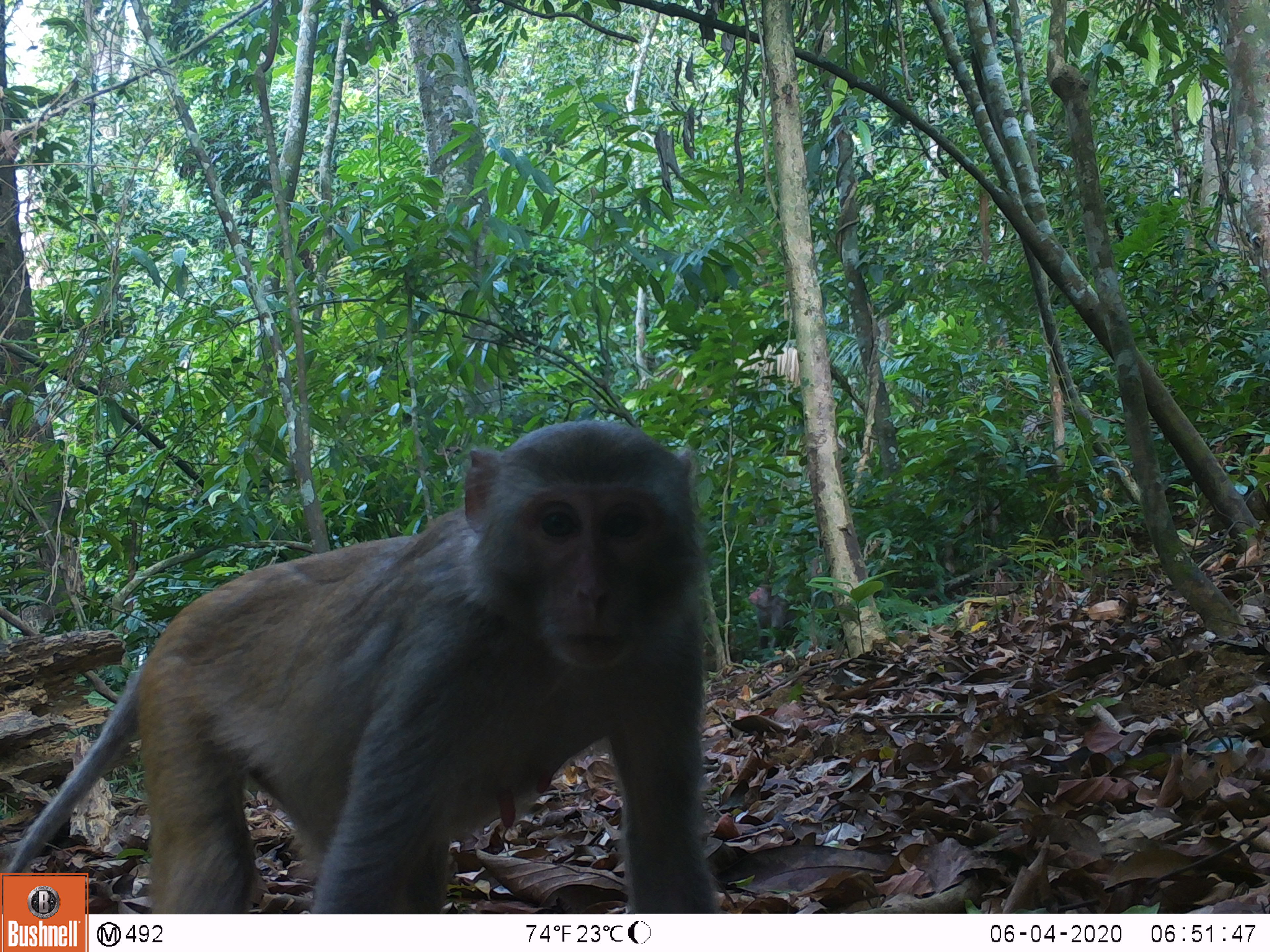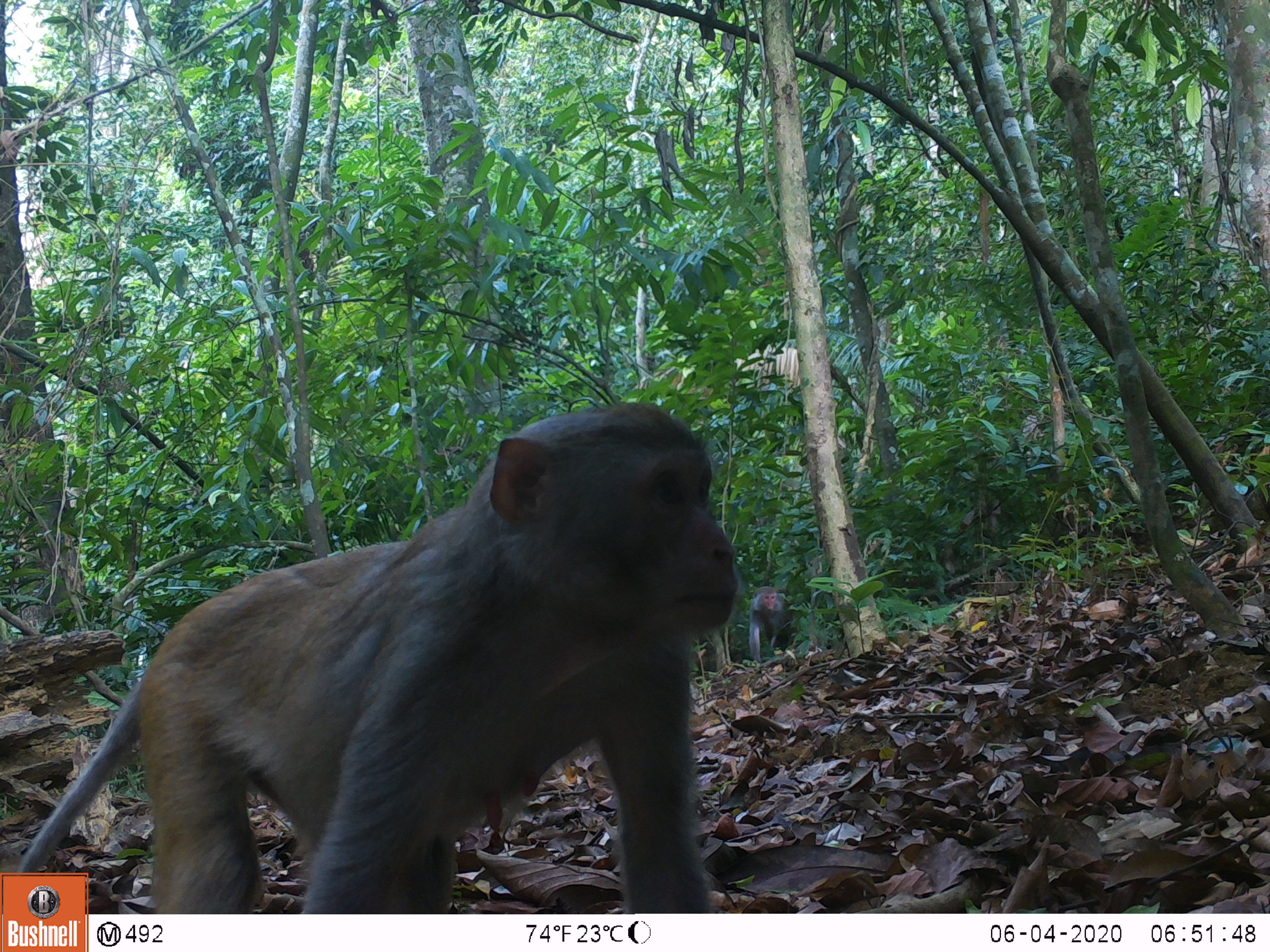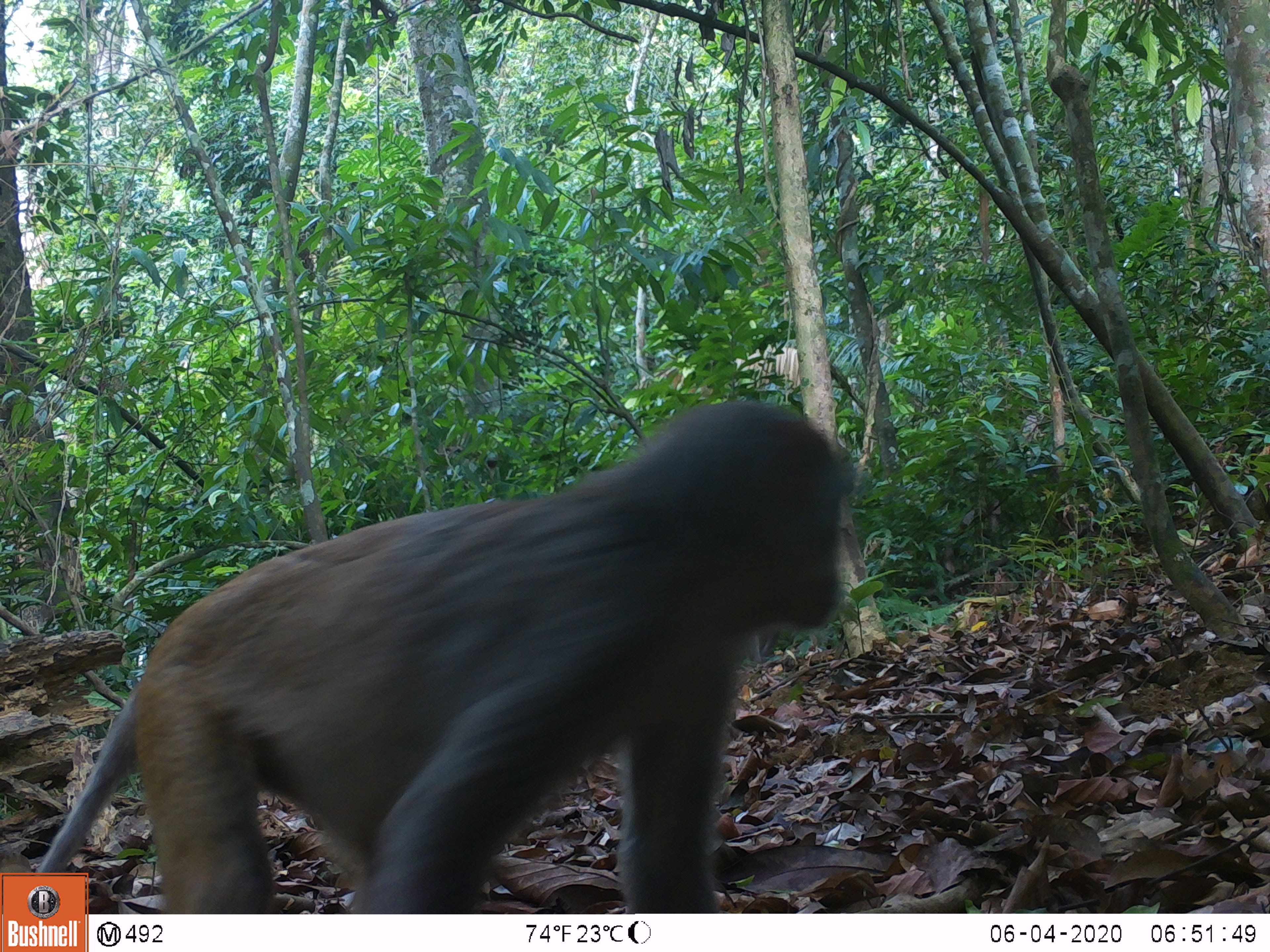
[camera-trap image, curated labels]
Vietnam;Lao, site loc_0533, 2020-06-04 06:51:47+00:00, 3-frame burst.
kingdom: Animalia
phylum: Chordata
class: Mammalia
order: Primates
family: Cercopithecidae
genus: Macaca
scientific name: Macaca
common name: macaques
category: assam or rhesus macaque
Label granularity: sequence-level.